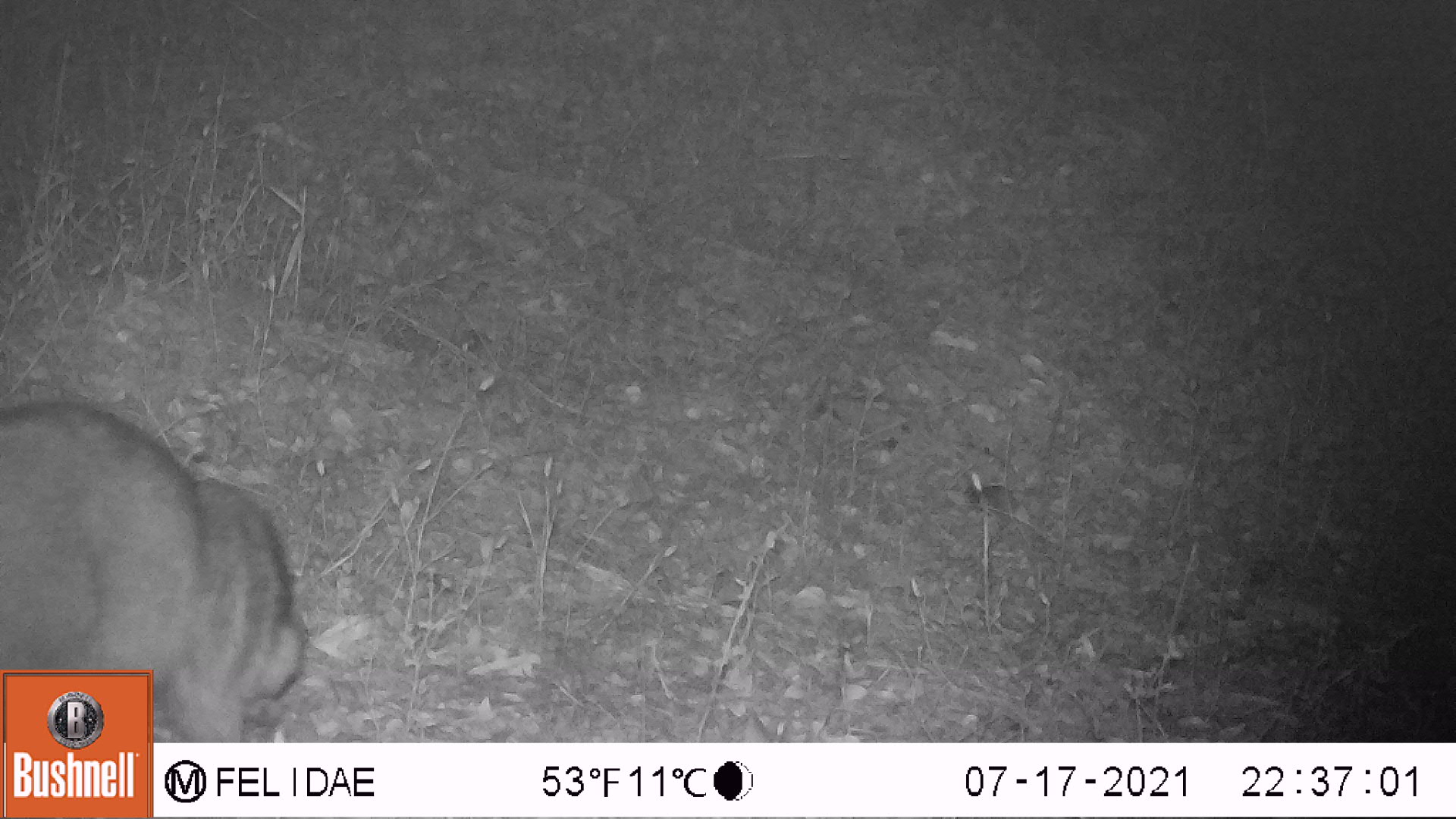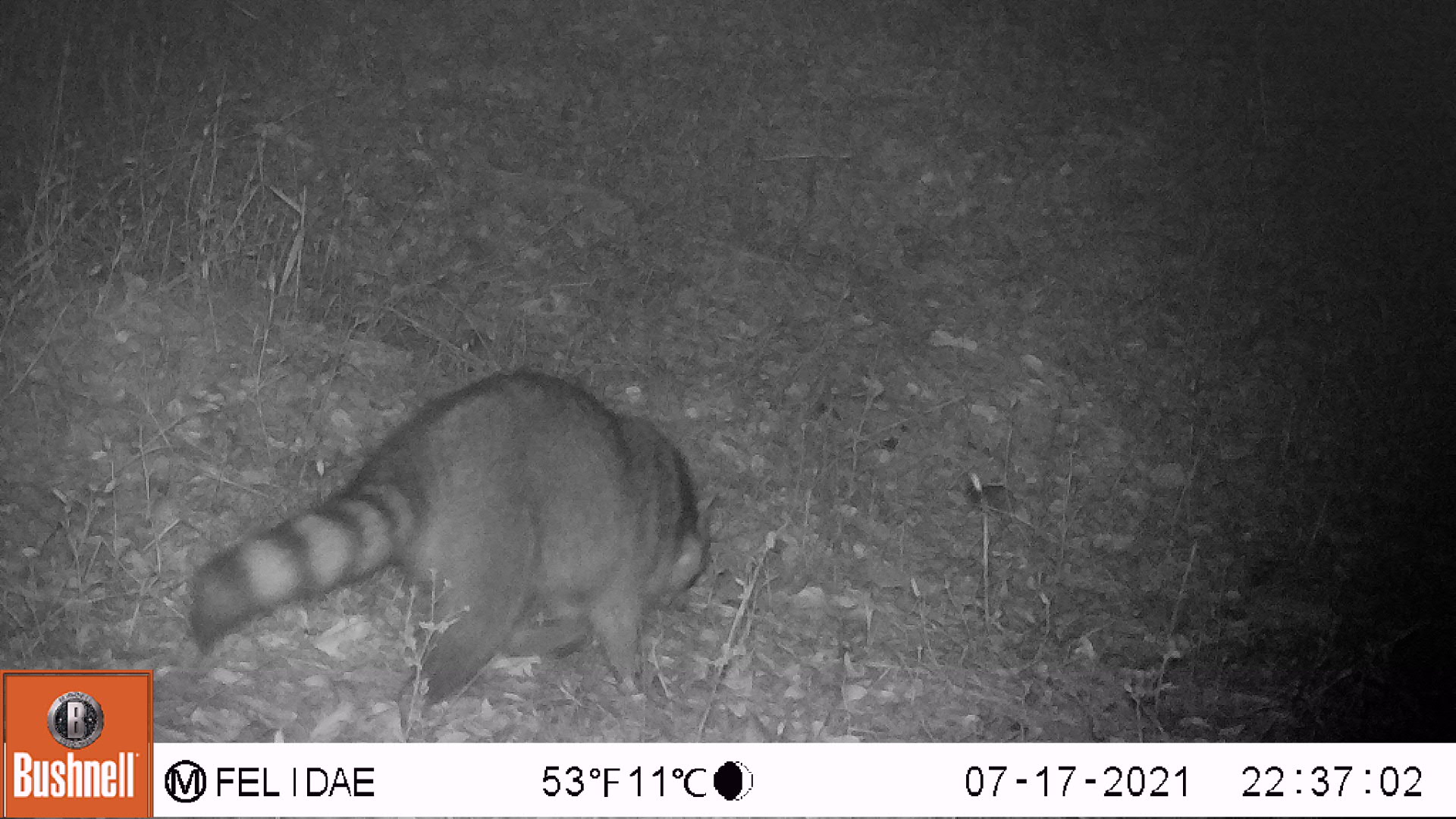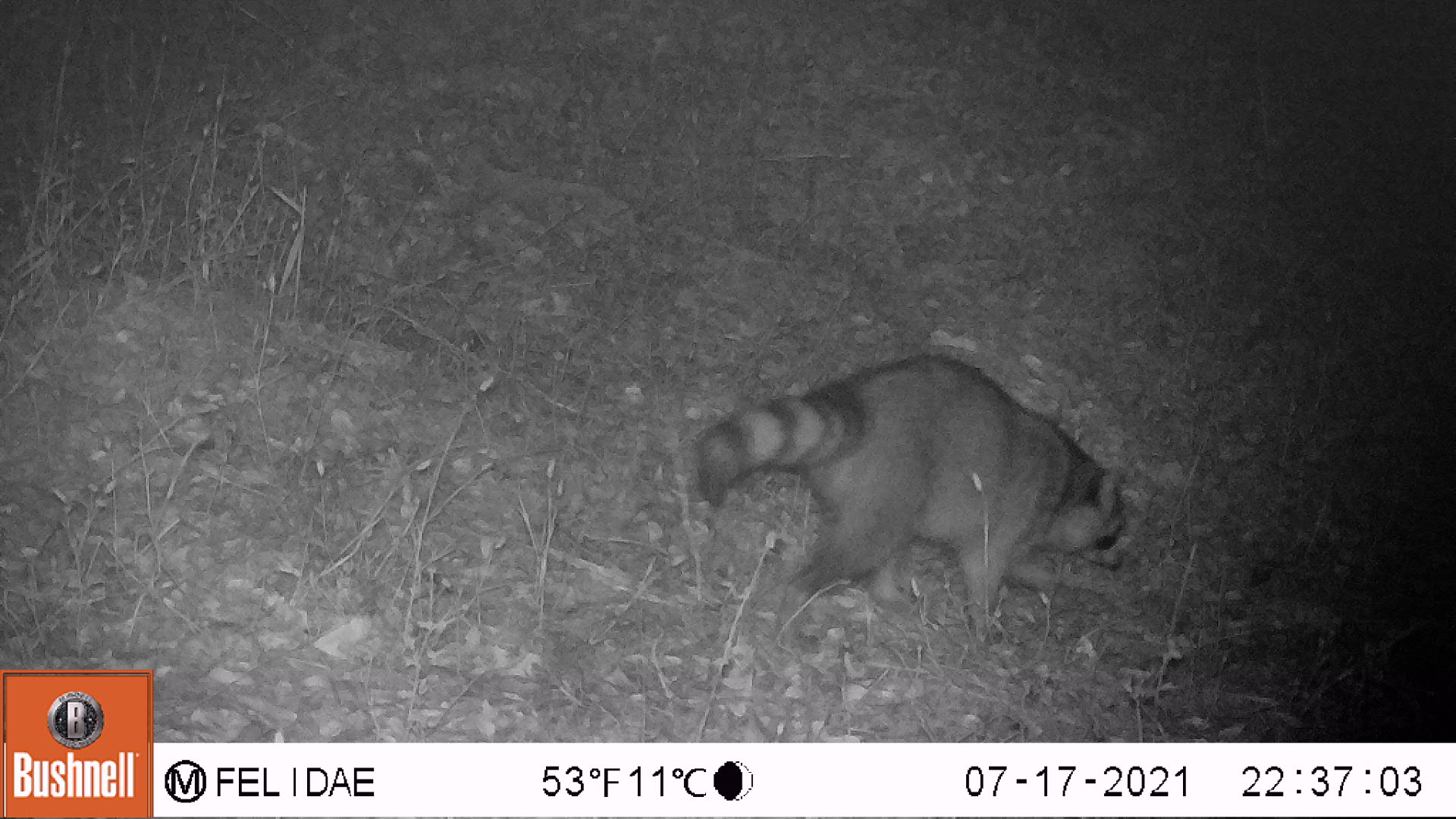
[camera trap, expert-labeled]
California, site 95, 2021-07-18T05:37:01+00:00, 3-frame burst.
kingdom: Animalia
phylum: Chordata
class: Mammalia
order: Carnivora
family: Procyonidae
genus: Procyon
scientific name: Procyon lotor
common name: raccoon